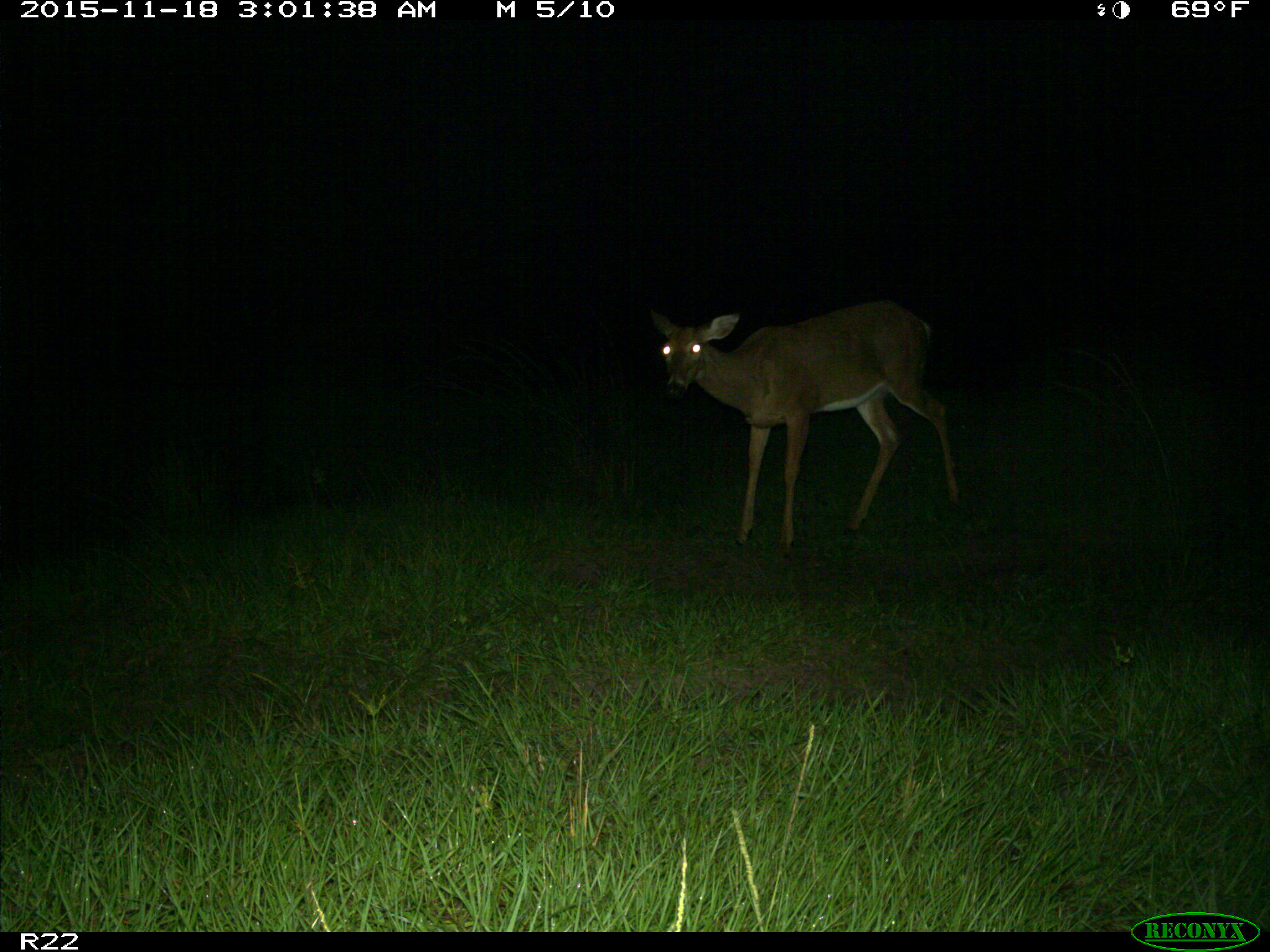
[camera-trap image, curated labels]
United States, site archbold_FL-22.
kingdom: Animalia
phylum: Chordata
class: Mammalia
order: Artiodactyla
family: Cervidae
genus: Odocoileus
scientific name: Odocoileus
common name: deer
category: unidentified deer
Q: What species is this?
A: Unidentified deer (deer) (Odocoileus).